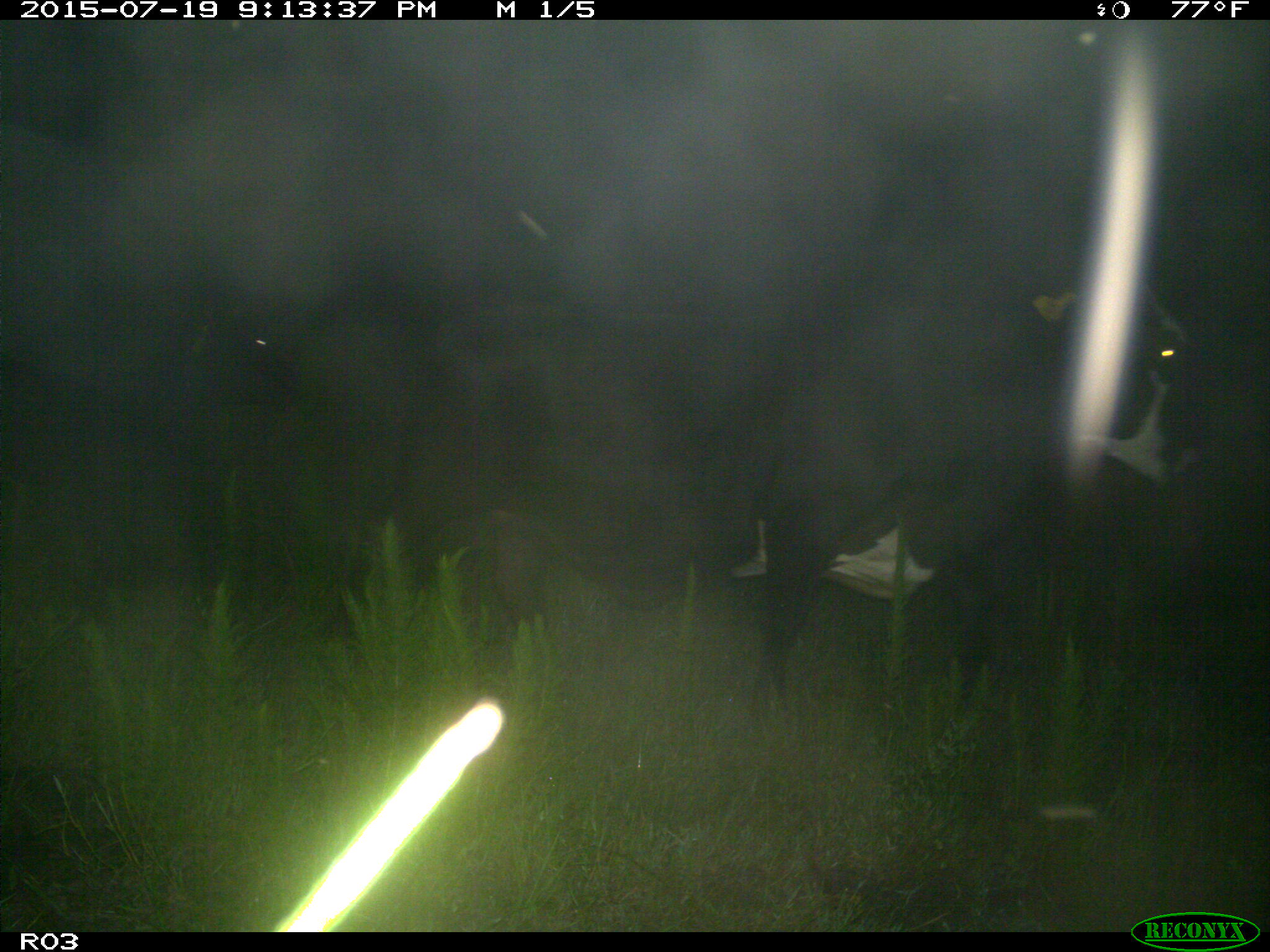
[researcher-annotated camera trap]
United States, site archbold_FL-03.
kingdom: Animalia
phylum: Chordata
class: Mammalia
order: Artiodactyla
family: Bovidae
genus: Bos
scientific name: Bos taurus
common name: domestic cow